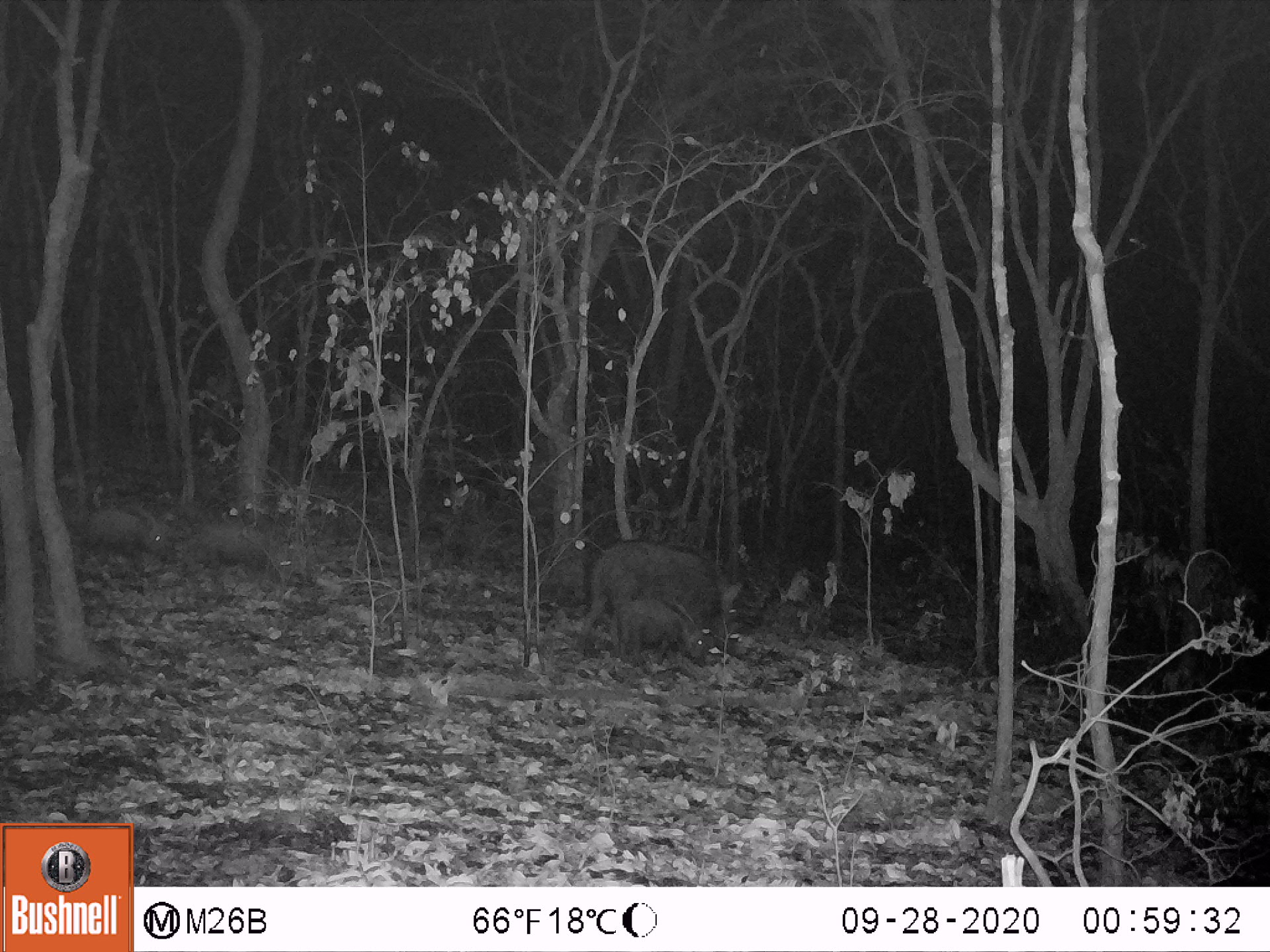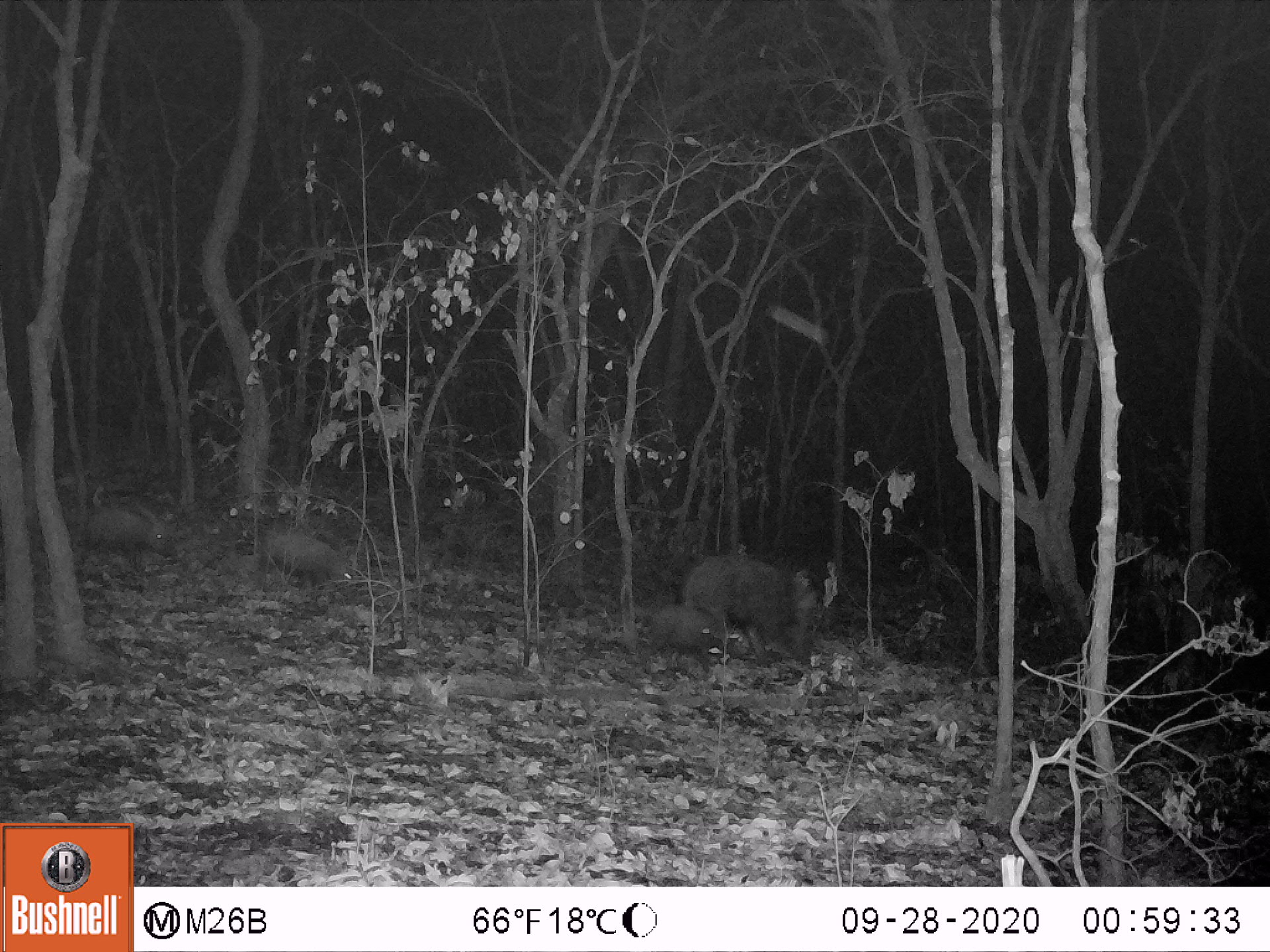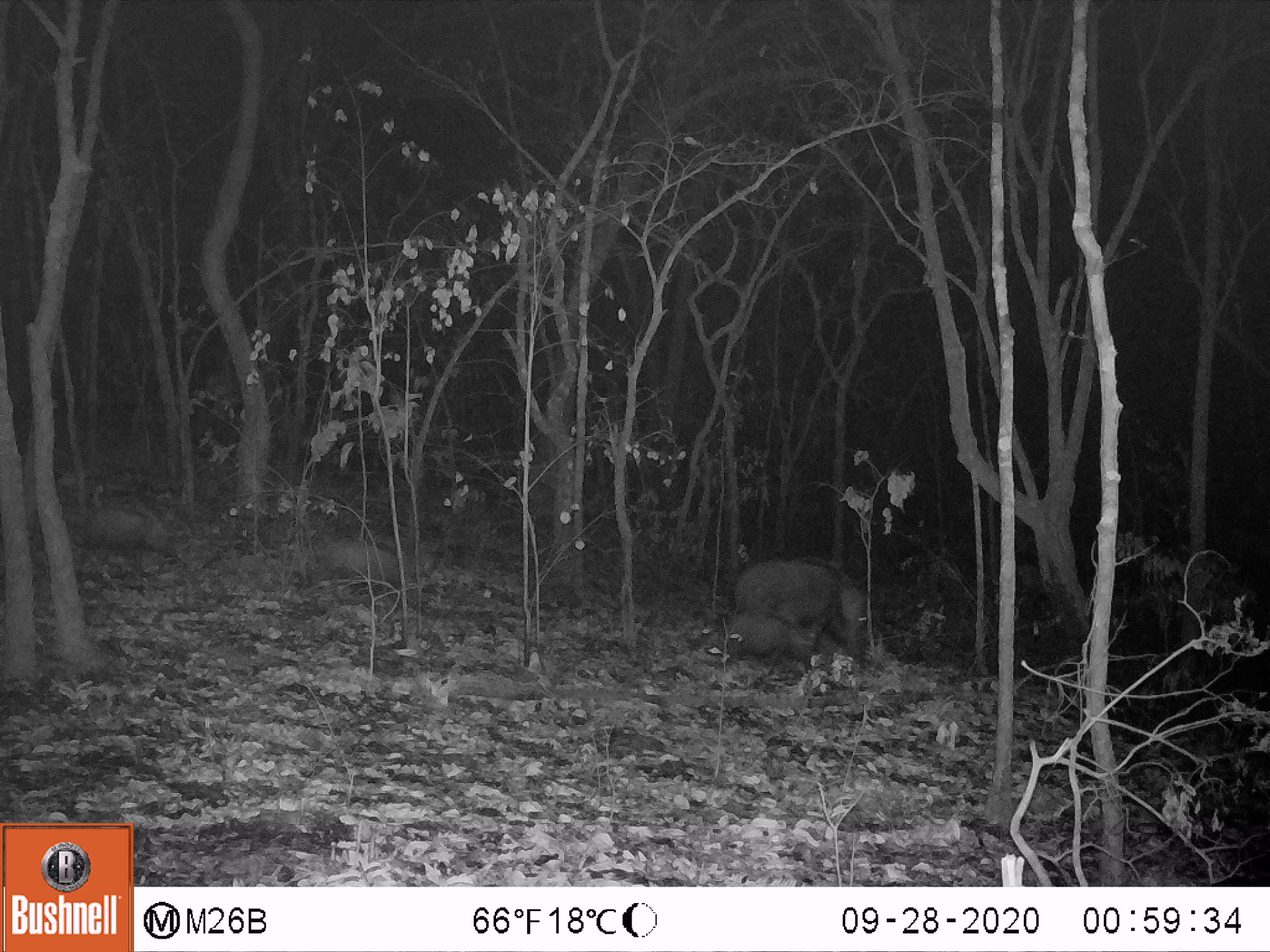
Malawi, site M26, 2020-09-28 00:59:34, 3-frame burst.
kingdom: Animalia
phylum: Chordata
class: Mammalia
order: Artiodactyla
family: Suidae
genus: Potamochoerus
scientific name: Potamochoerus larvatus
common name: bushpig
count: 4